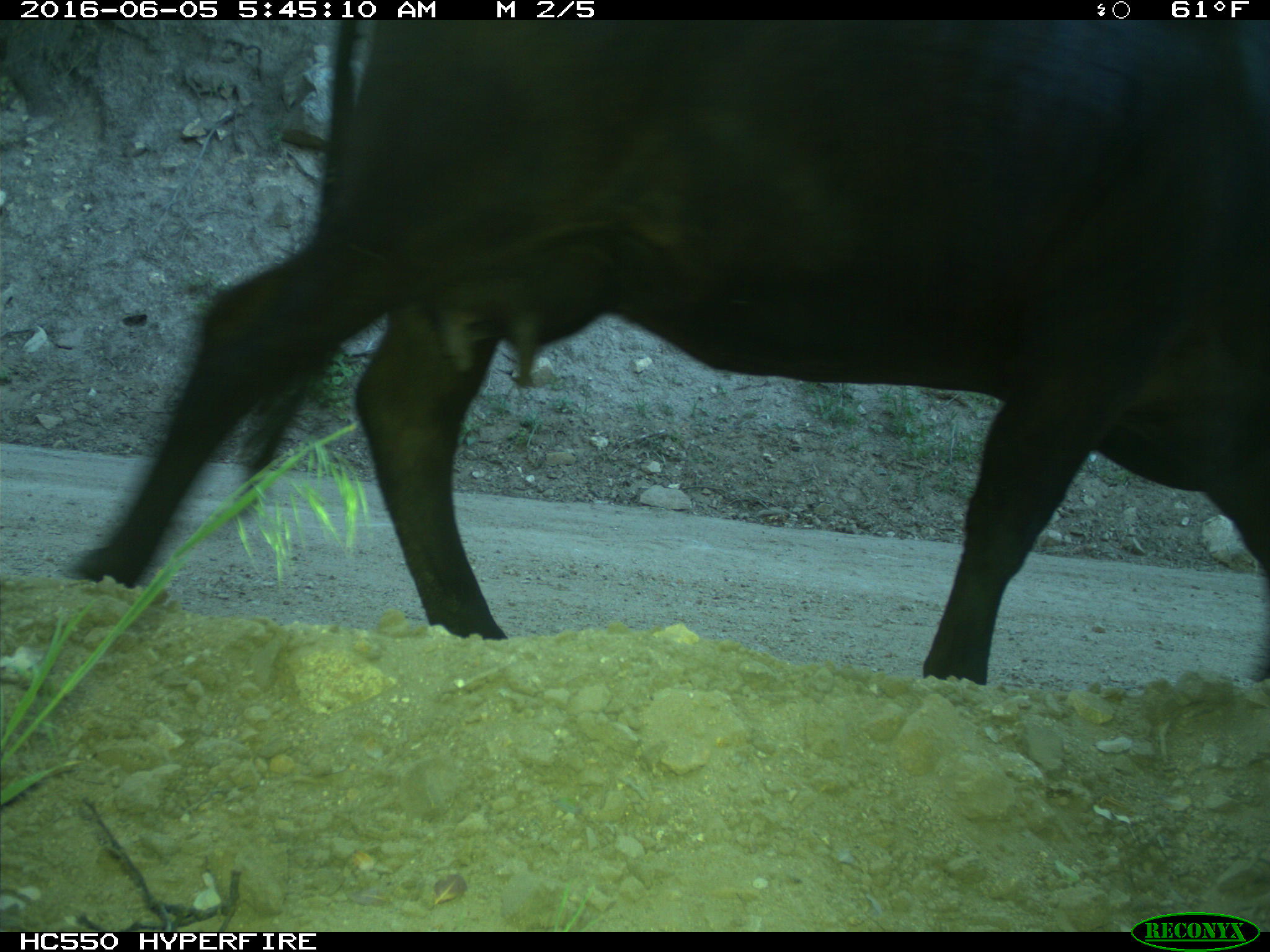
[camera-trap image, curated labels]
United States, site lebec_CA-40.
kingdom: Animalia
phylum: Chordata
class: Mammalia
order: Artiodactyla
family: Bovidae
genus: Bos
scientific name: Bos taurus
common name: domestic cow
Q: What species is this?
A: Bos taurus (domestic cow).